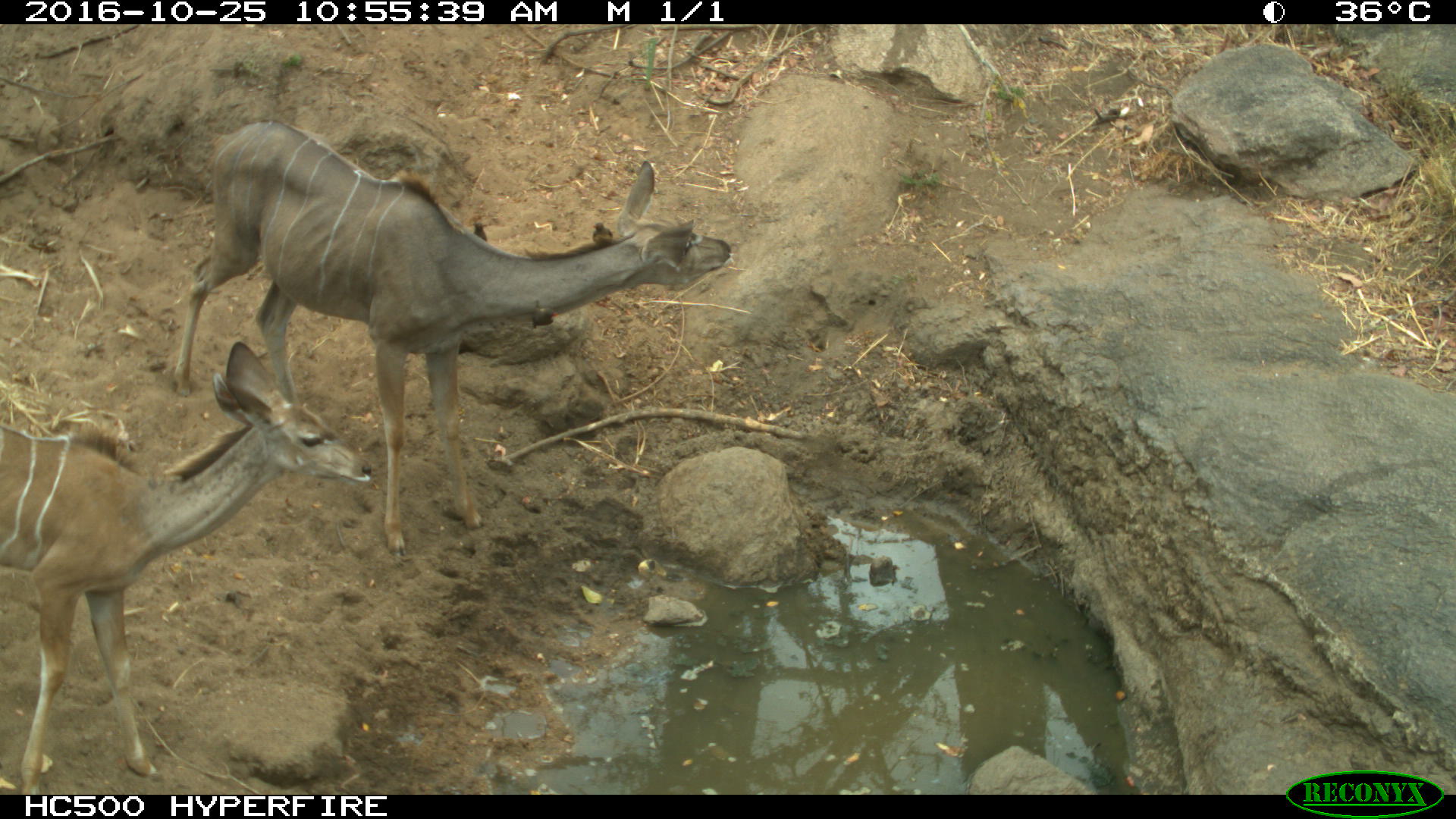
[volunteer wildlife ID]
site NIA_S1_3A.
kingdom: Animalia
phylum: Chordata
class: Mammalia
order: Artiodactyla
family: Bovidae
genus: Tragelaphus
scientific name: Tragelaphus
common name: kudu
Kudu (Tragelaphus), count 2. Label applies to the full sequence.